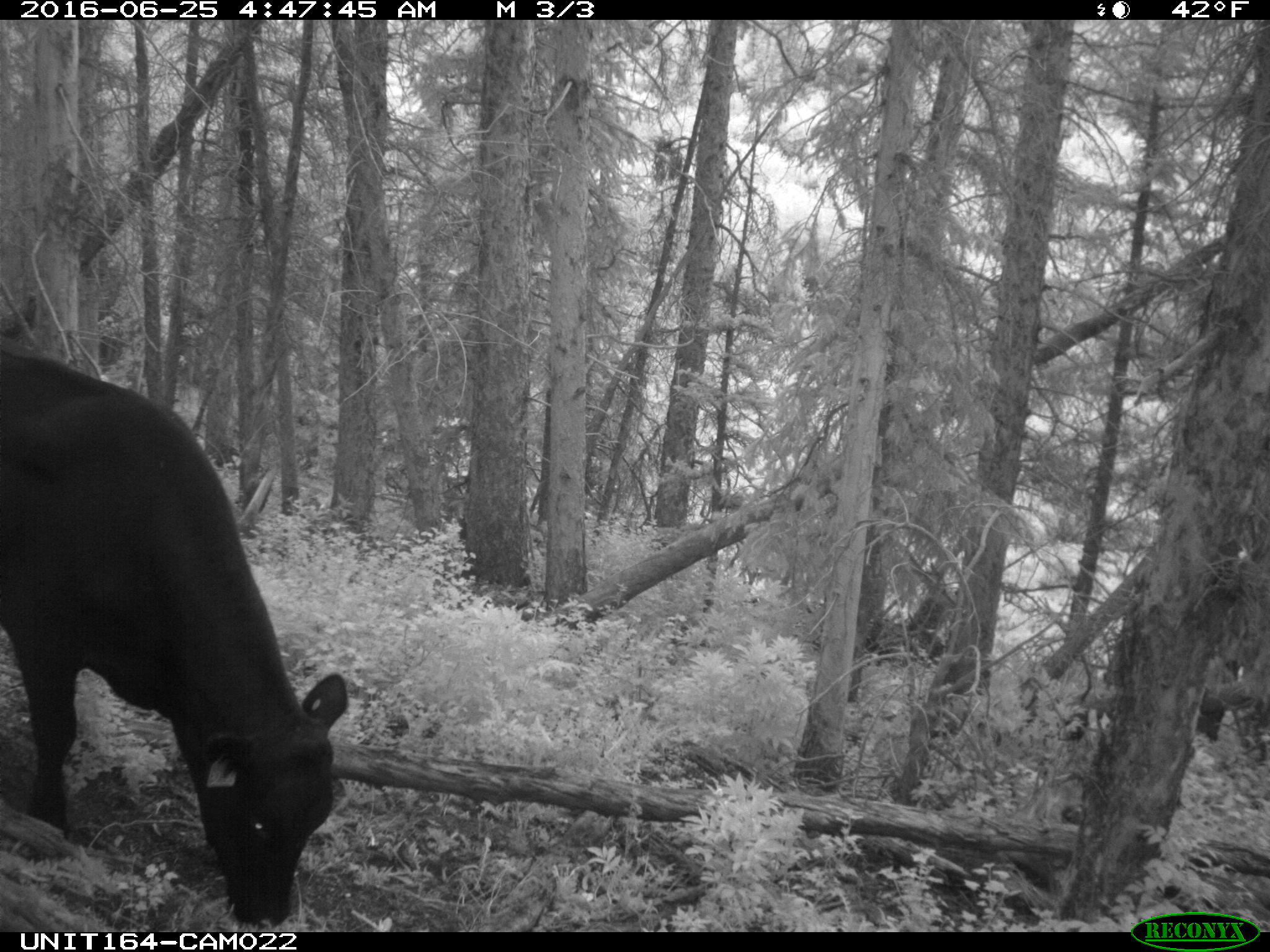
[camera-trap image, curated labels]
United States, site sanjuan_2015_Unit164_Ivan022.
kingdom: Animalia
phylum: Chordata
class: Mammalia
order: Artiodactyla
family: Bovidae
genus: Bos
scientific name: Bos taurus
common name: domestic cow